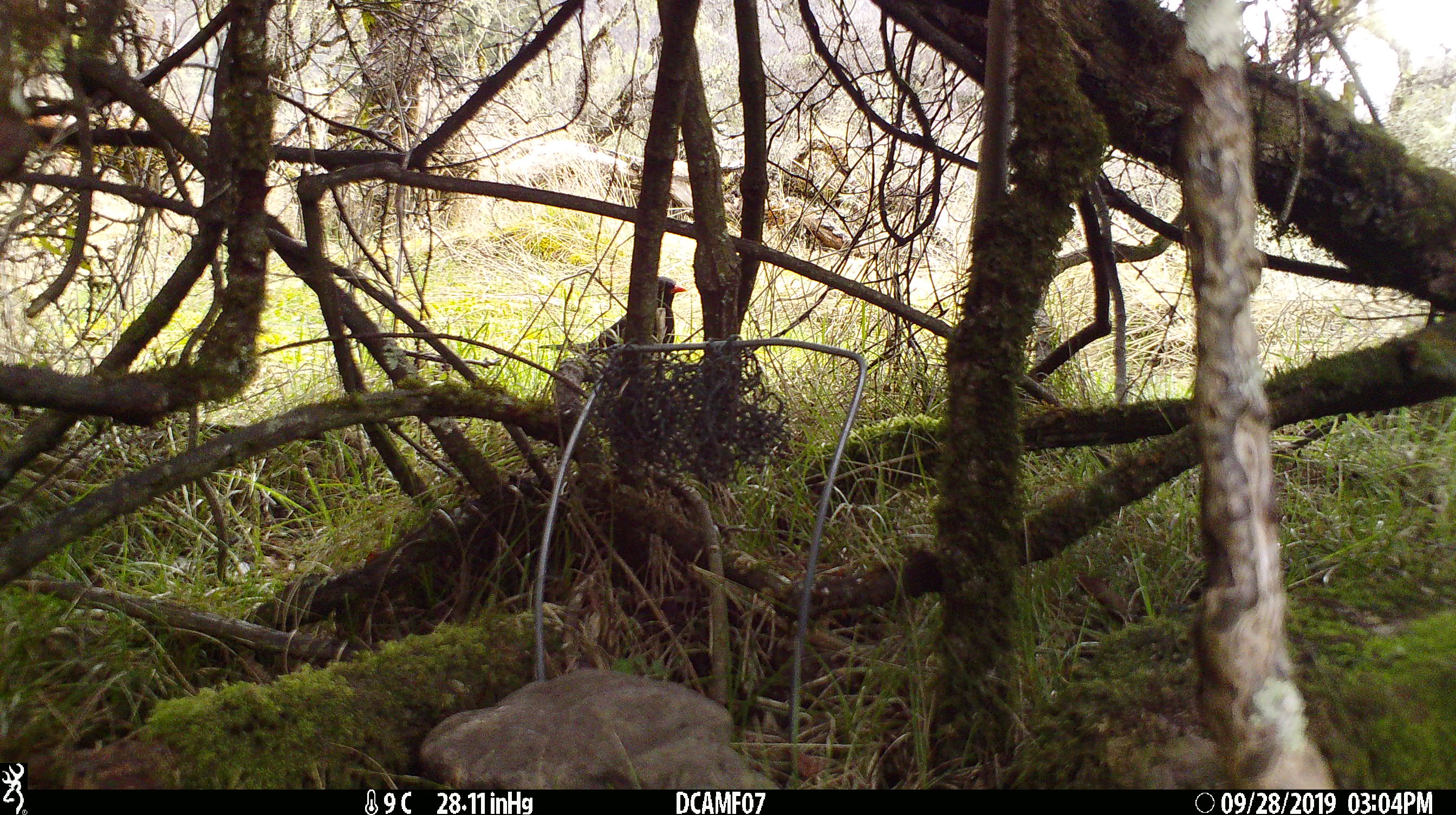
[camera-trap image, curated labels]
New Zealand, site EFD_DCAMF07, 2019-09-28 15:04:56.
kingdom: Animalia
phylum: Chordata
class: Aves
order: Passeriformes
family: Turdidae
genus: Turdus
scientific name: Turdus merula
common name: eurasian blackbird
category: blackbird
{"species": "blackbird (eurasian blackbird) (Turdus merula)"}